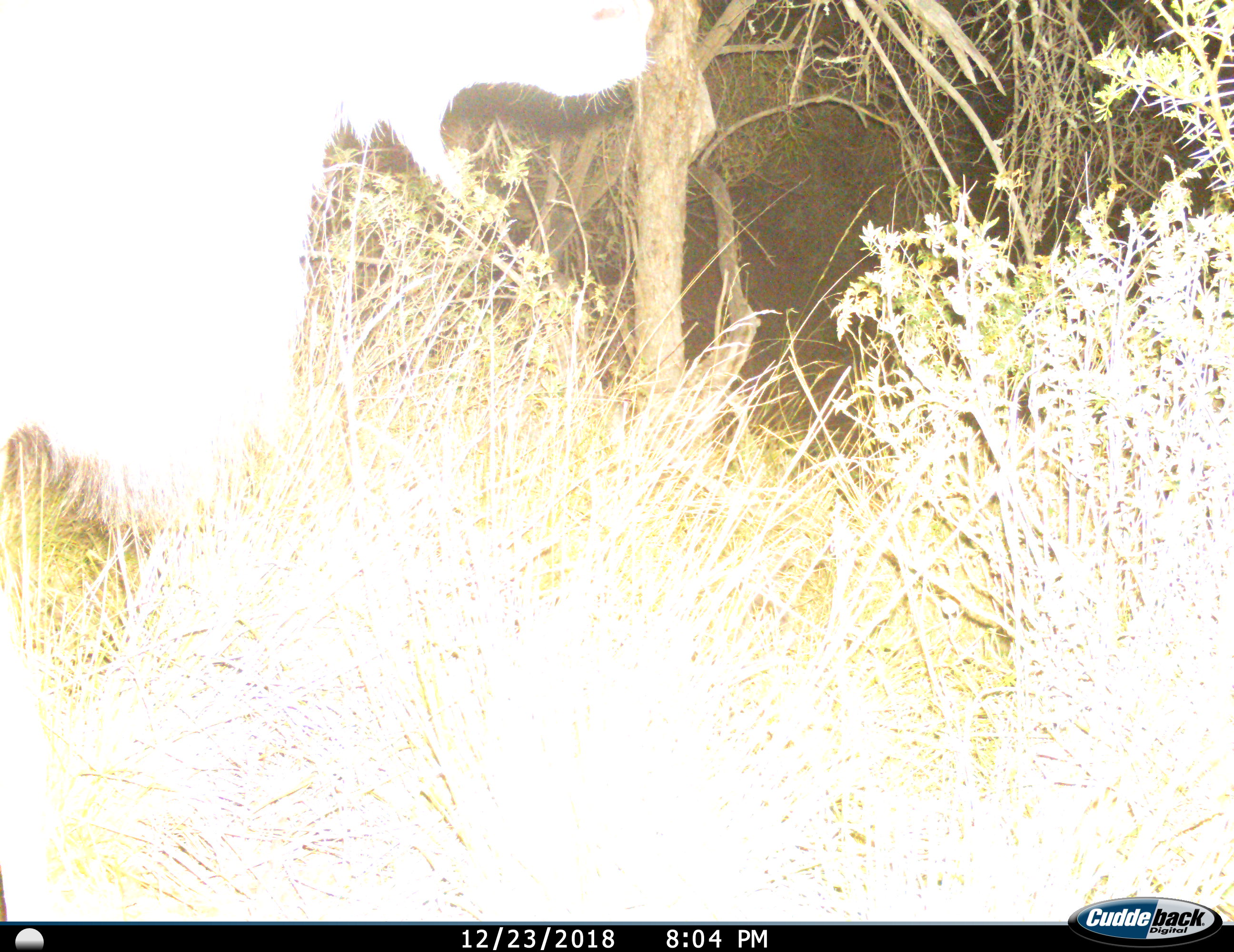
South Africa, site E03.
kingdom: Animalia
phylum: Chordata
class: Mammalia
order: Artiodactyla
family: Bovidae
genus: Tragelaphus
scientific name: Tragelaphus strepsiceros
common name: greater kudu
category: kudu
Kudu (greater kudu) (Tragelaphus strepsiceros), count 1. Behavior (volunteer vote fractions): standing 100%, resting 0%, moving 0%, interacting 0%. Young present (vote fraction): 0%. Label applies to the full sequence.